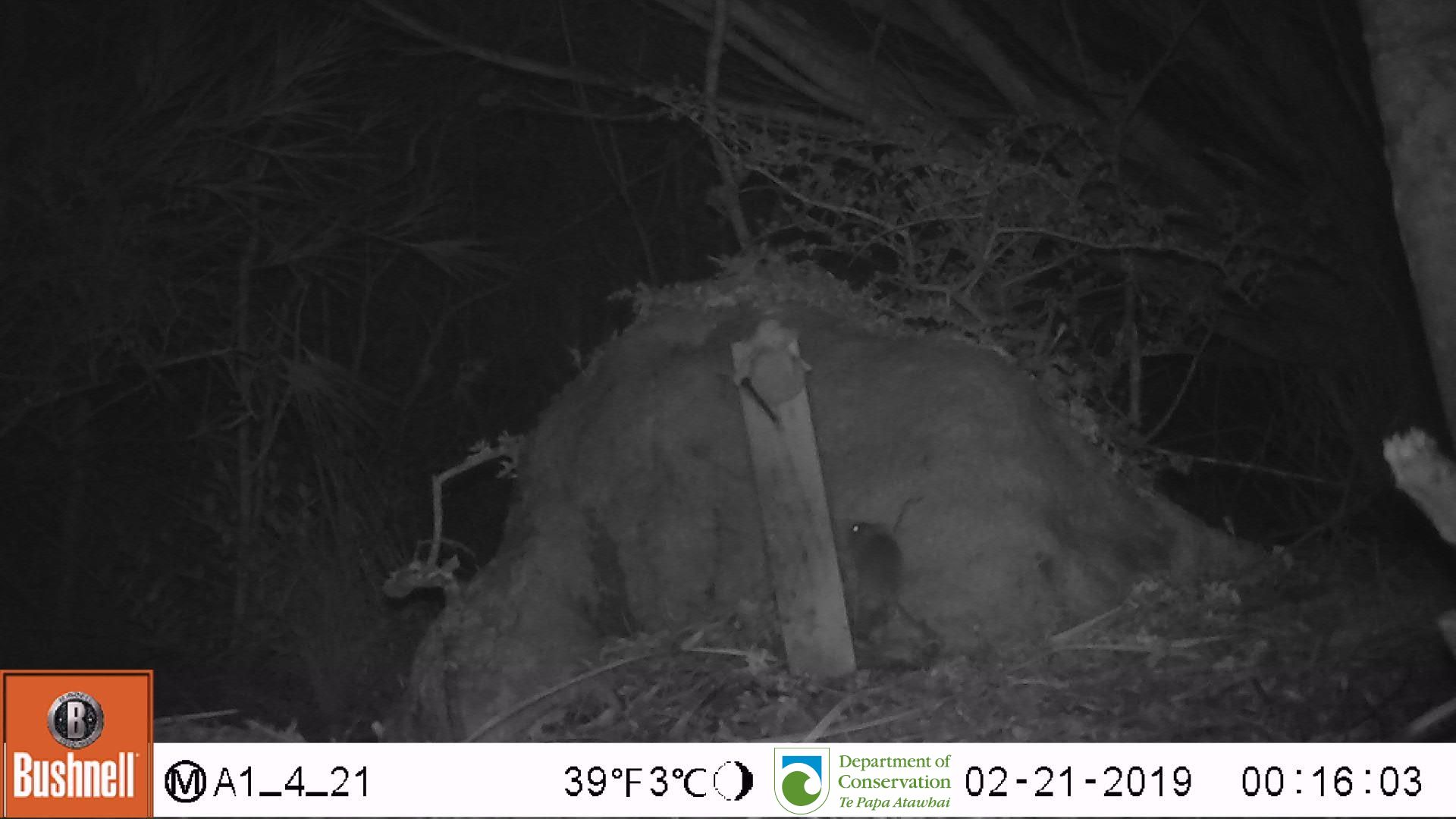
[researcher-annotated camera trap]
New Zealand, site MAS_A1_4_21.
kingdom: Animalia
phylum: Chordata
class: Mammalia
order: Rodentia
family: Muridae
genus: Mus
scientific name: Mus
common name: mouse